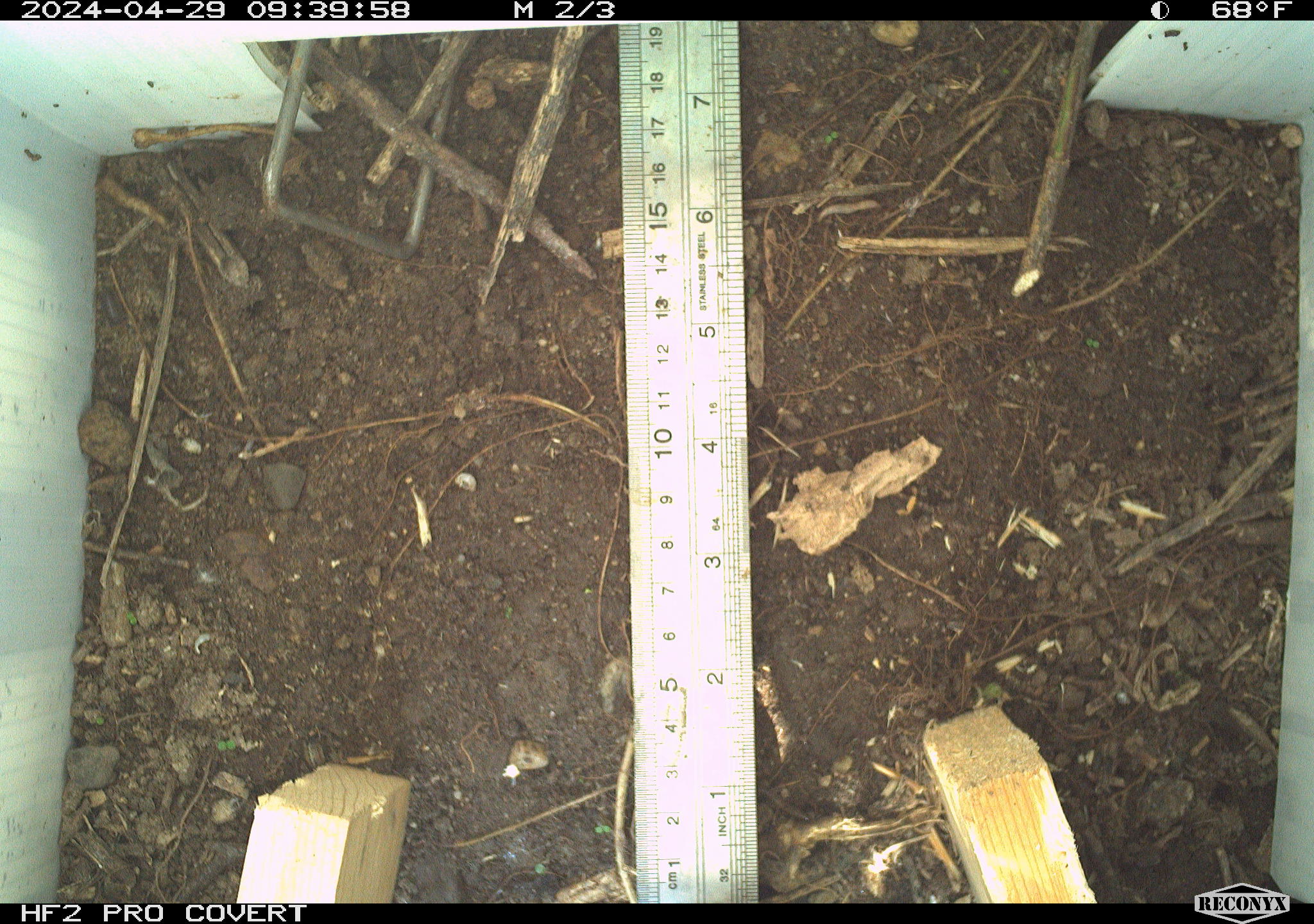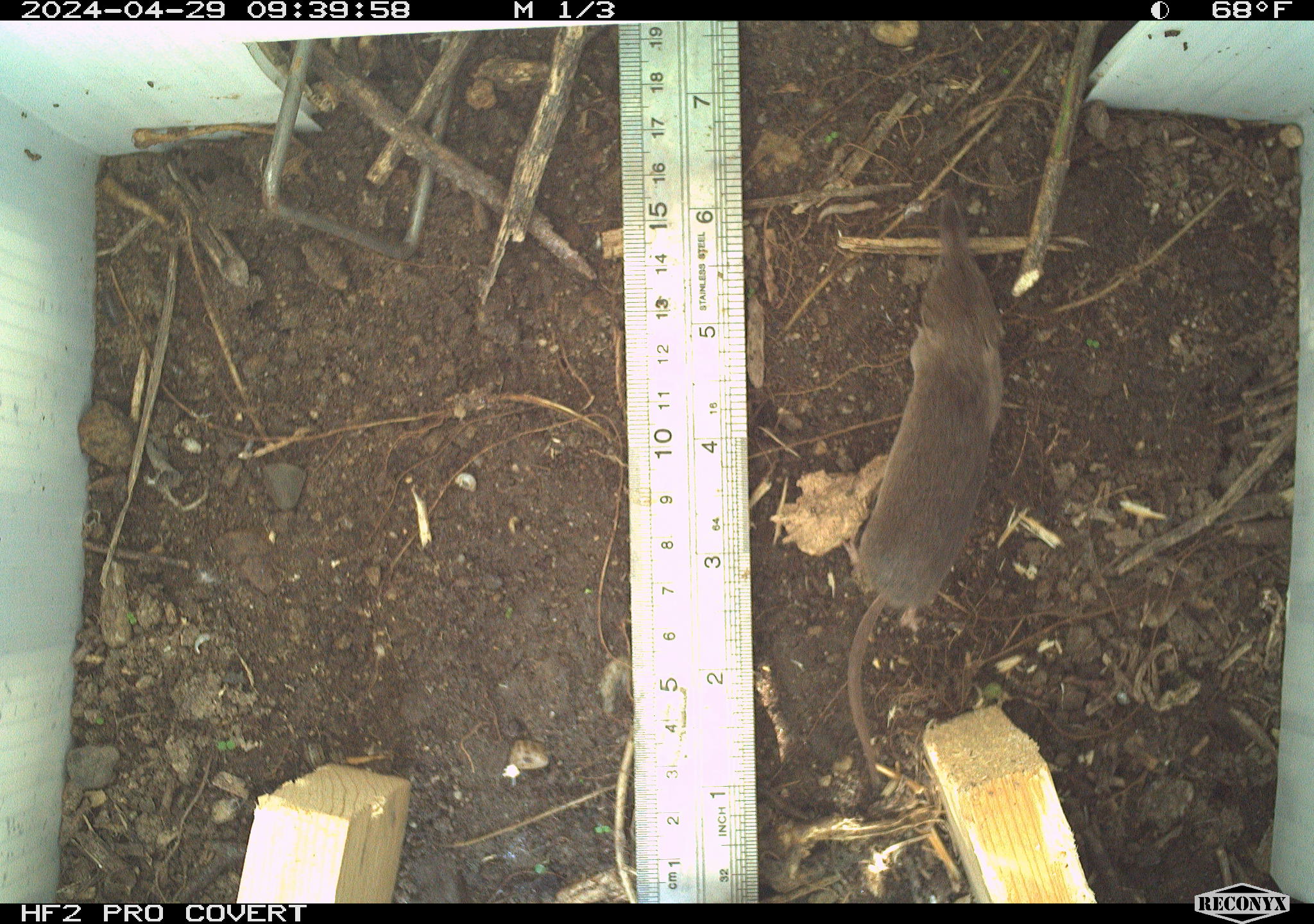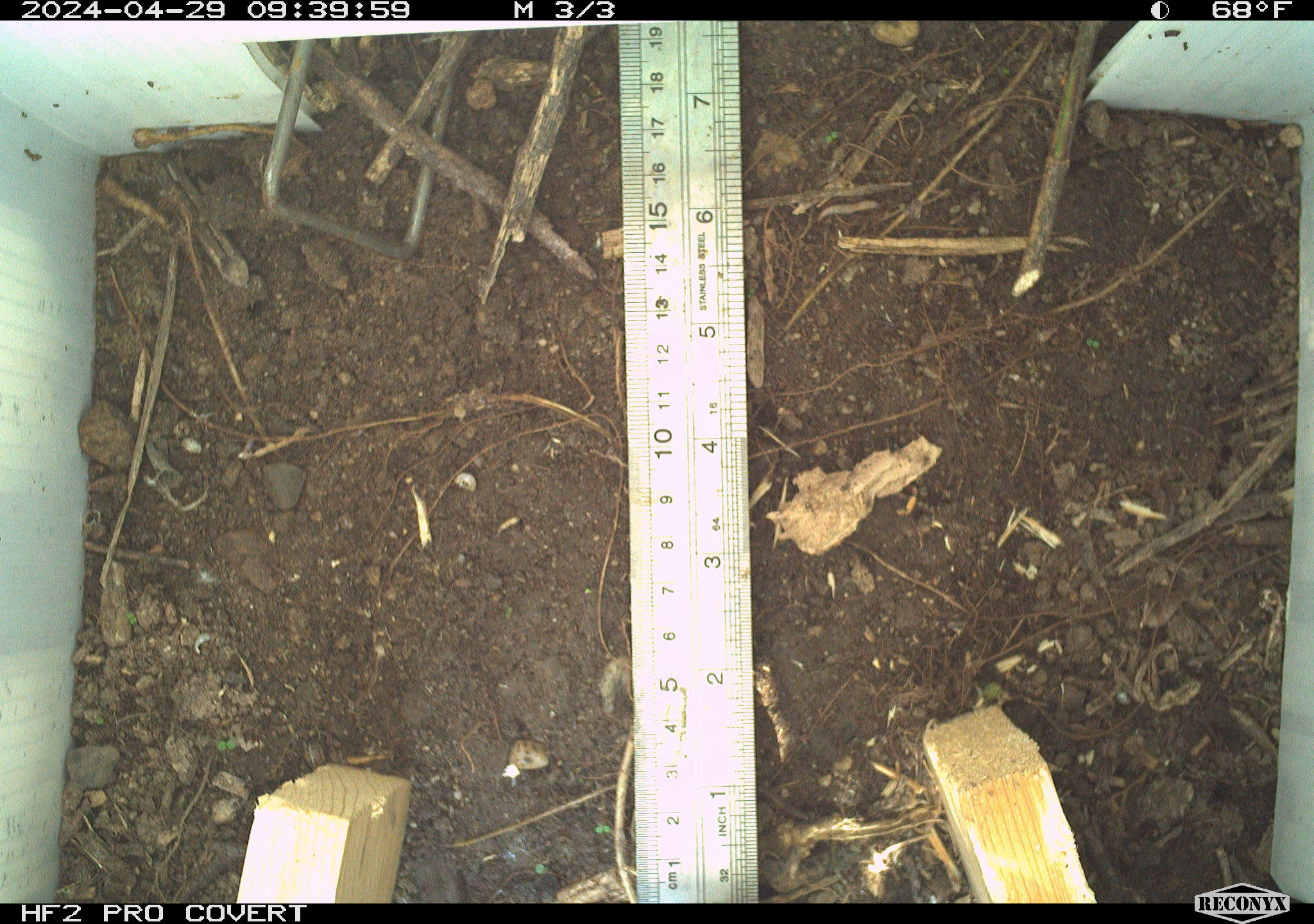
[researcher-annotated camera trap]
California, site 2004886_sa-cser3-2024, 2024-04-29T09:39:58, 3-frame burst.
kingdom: Animalia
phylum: Chordata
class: Mammalia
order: Eulipotyphla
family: Soricidae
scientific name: Soricidae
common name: shrews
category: soricidae family